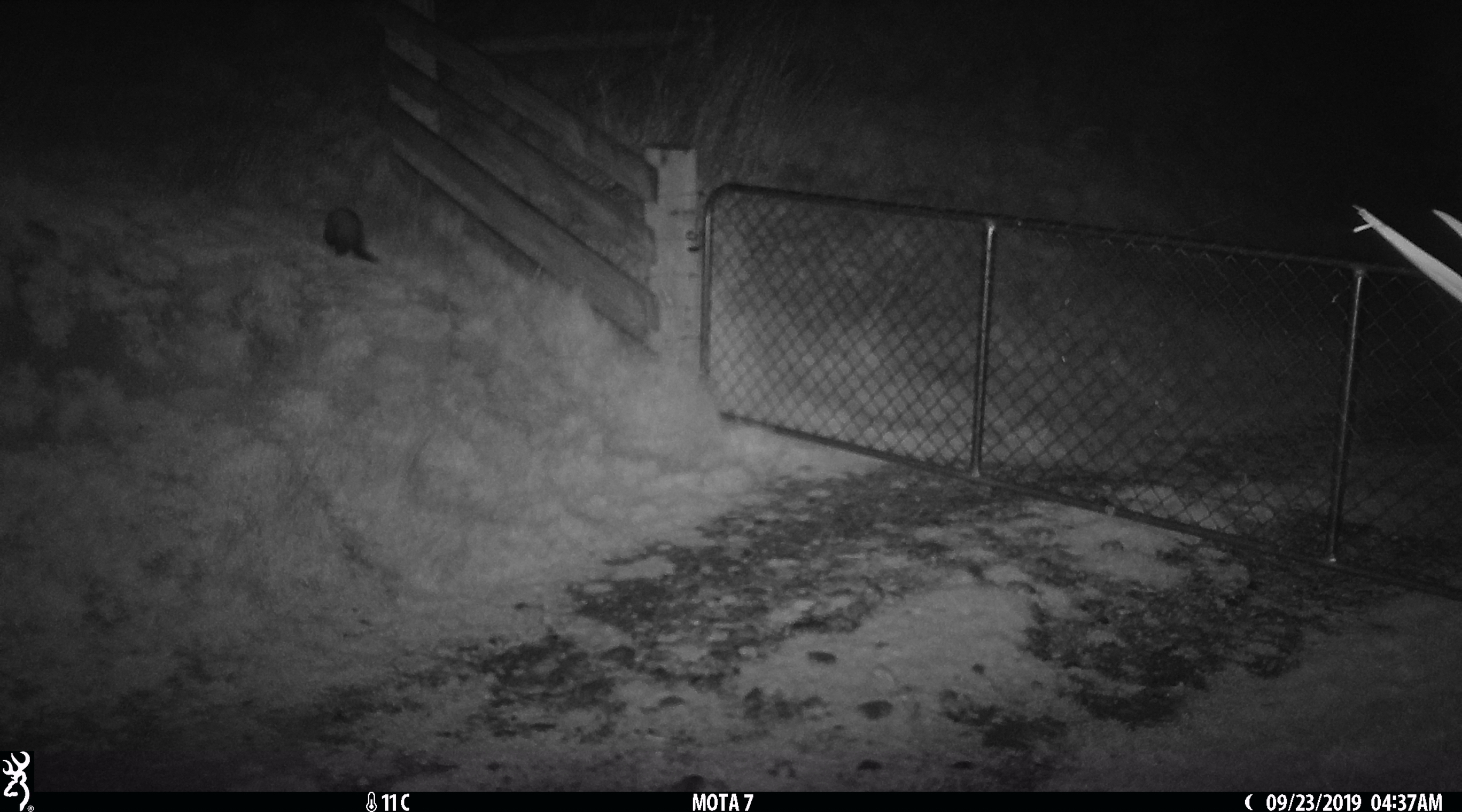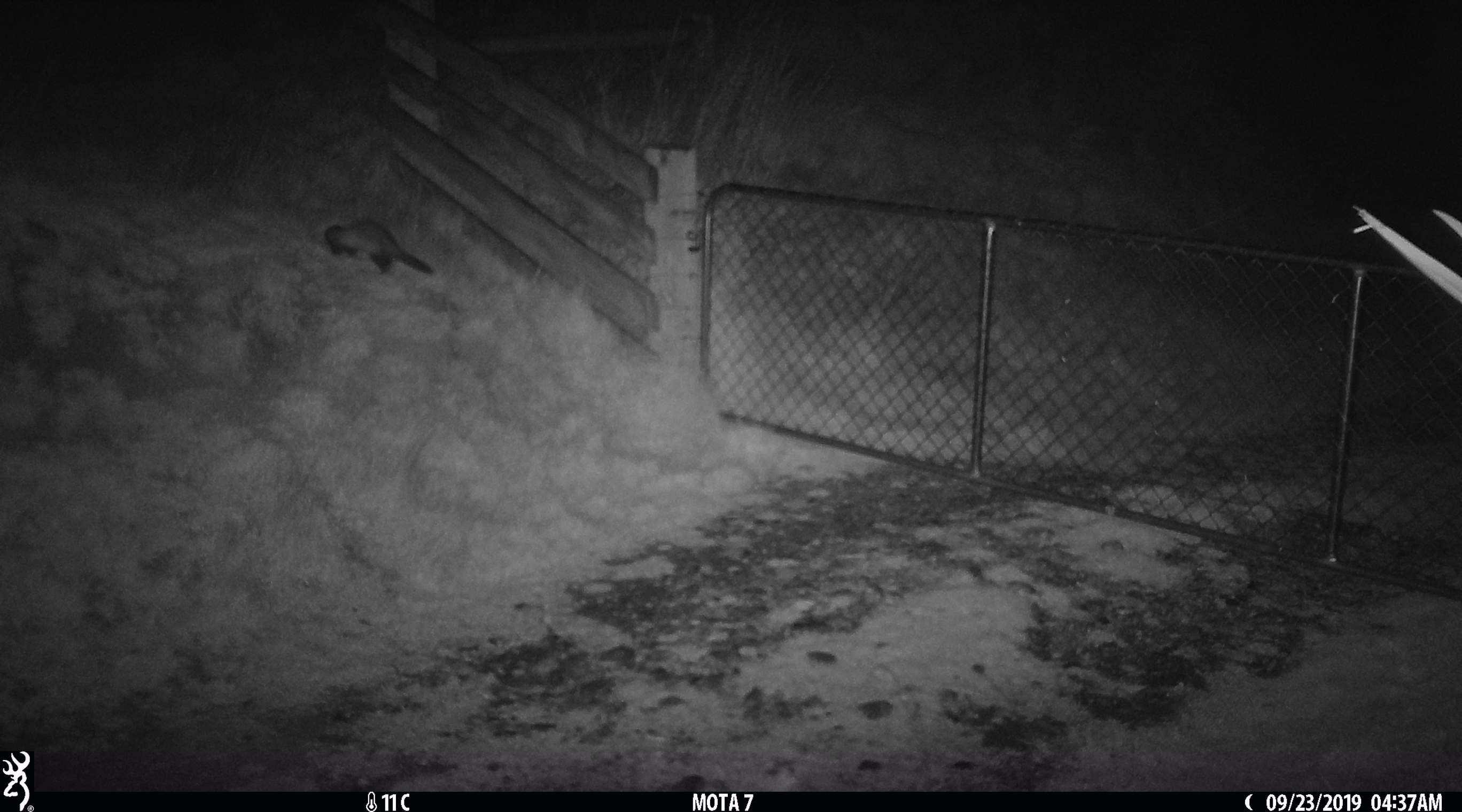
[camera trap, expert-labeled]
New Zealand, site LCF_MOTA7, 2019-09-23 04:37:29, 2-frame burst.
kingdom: Animalia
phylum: Chordata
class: Mammalia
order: Carnivora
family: Mustelidae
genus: Mustela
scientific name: Mustela furo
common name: ferret